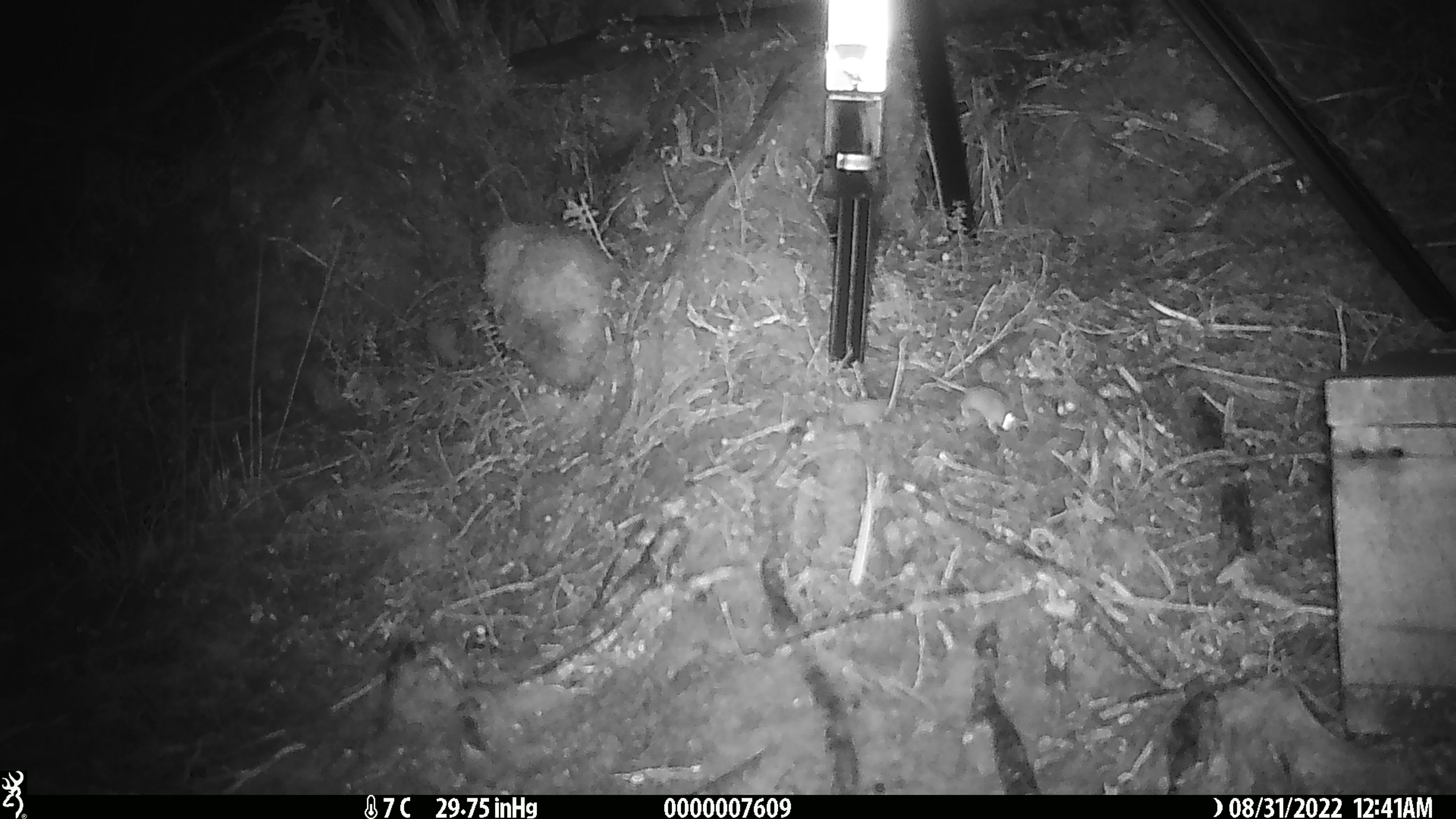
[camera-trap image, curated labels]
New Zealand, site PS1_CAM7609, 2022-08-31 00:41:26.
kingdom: Animalia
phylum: Chordata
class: Mammalia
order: Rodentia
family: Muridae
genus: Mus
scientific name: Mus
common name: mouse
Mouse (Mus).